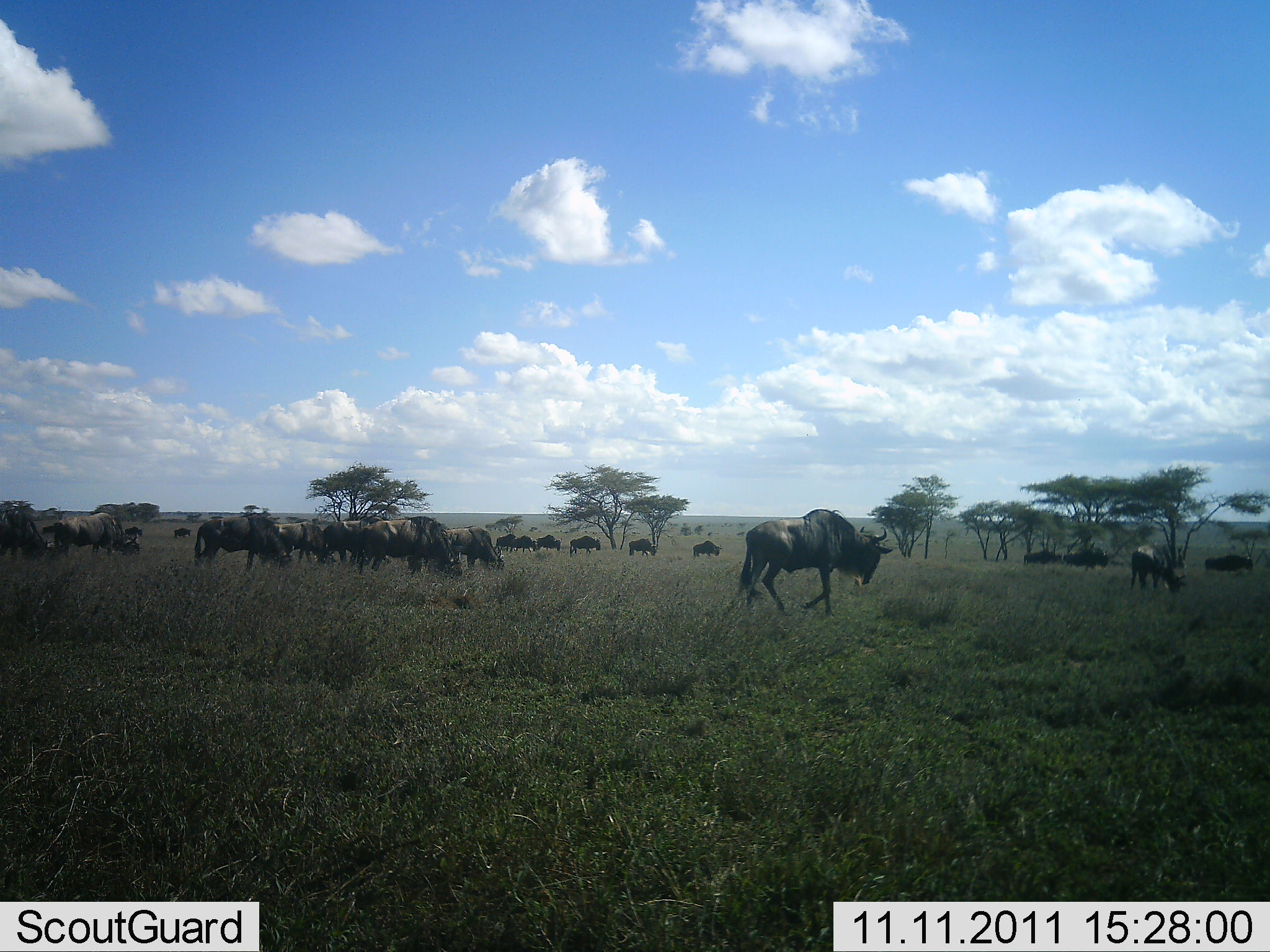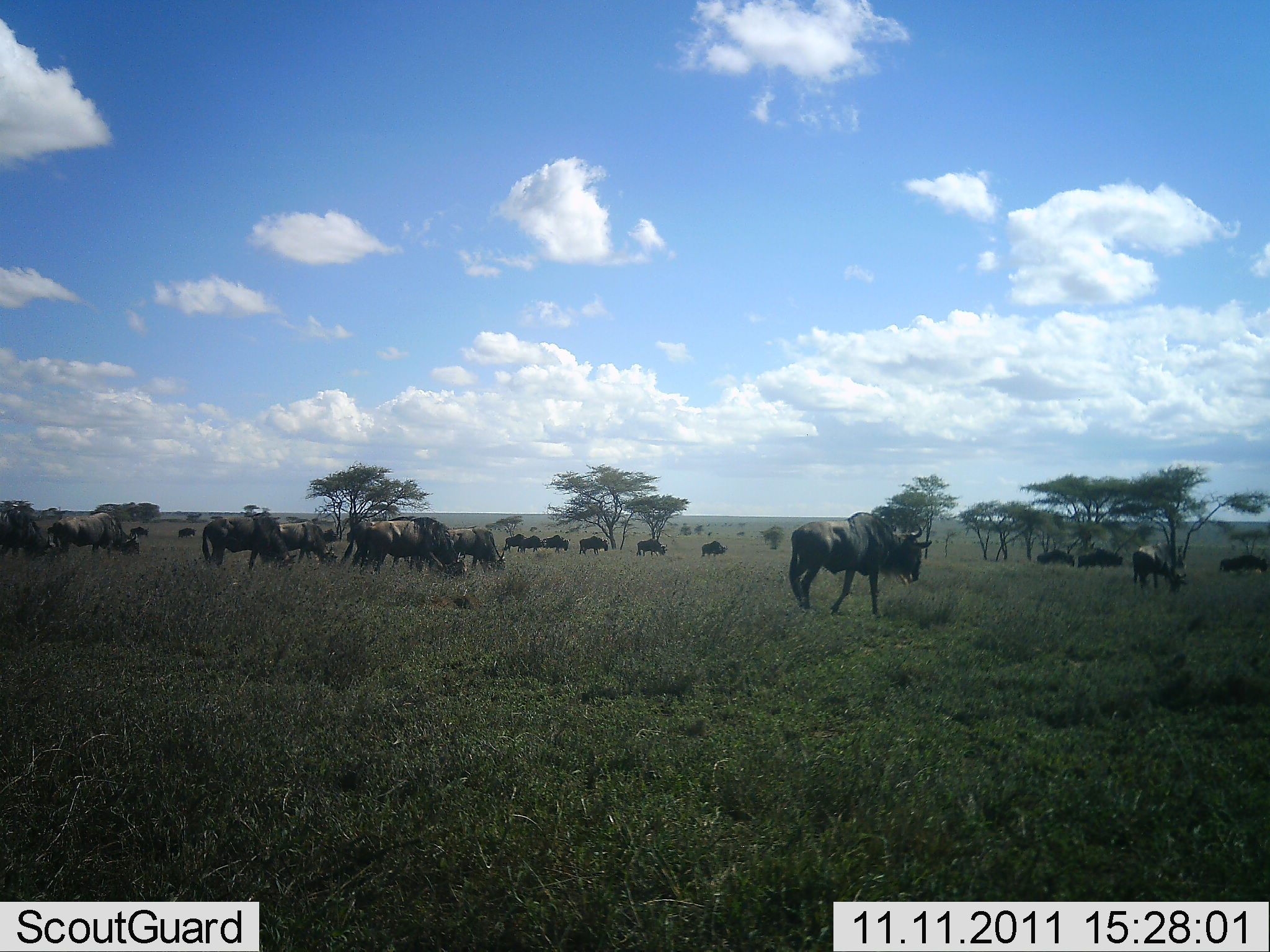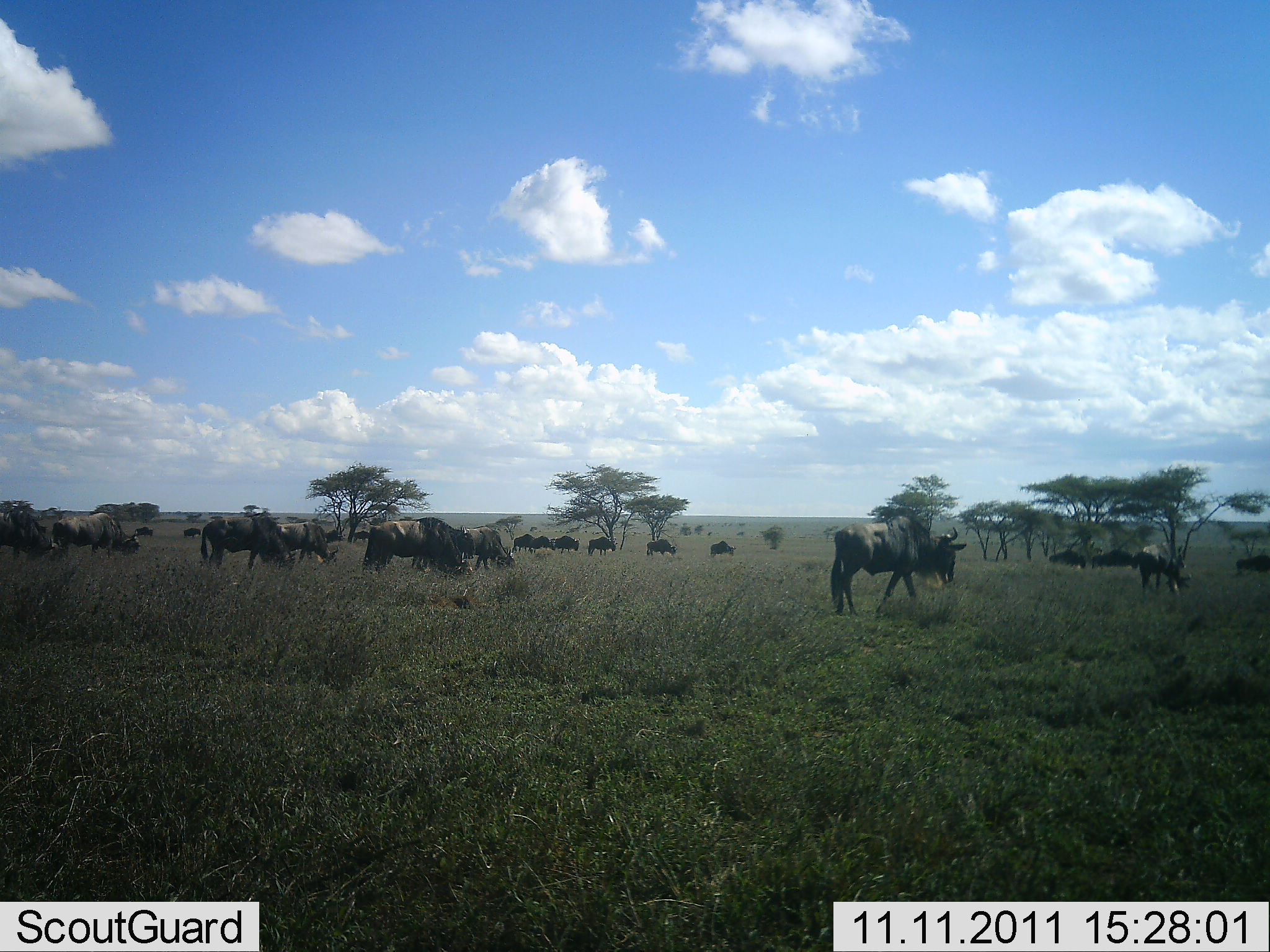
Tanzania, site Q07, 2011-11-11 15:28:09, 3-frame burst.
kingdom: Animalia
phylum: Chordata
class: Mammalia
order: Artiodactyla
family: Bovidae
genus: Connochaetes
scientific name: Connochaetes taurinus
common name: blue wildebeest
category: wildebeest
Wildebeest (blue wildebeest) (Connochaetes taurinus), count 11-50. Behavior (volunteer vote fractions): standing 30%, resting 0%, moving 90%, interacting 0%. Young present (vote fraction): 0%. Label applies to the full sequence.